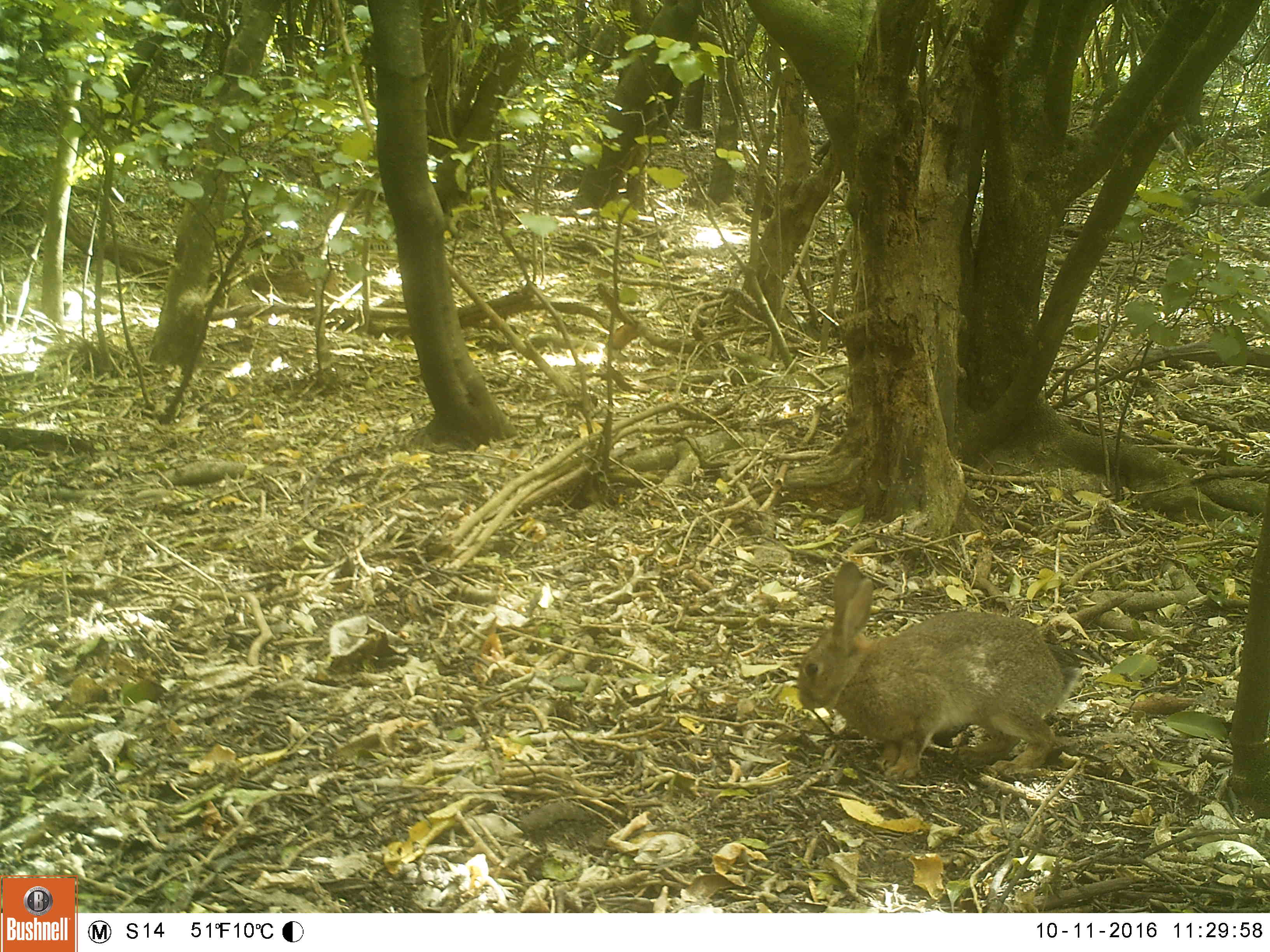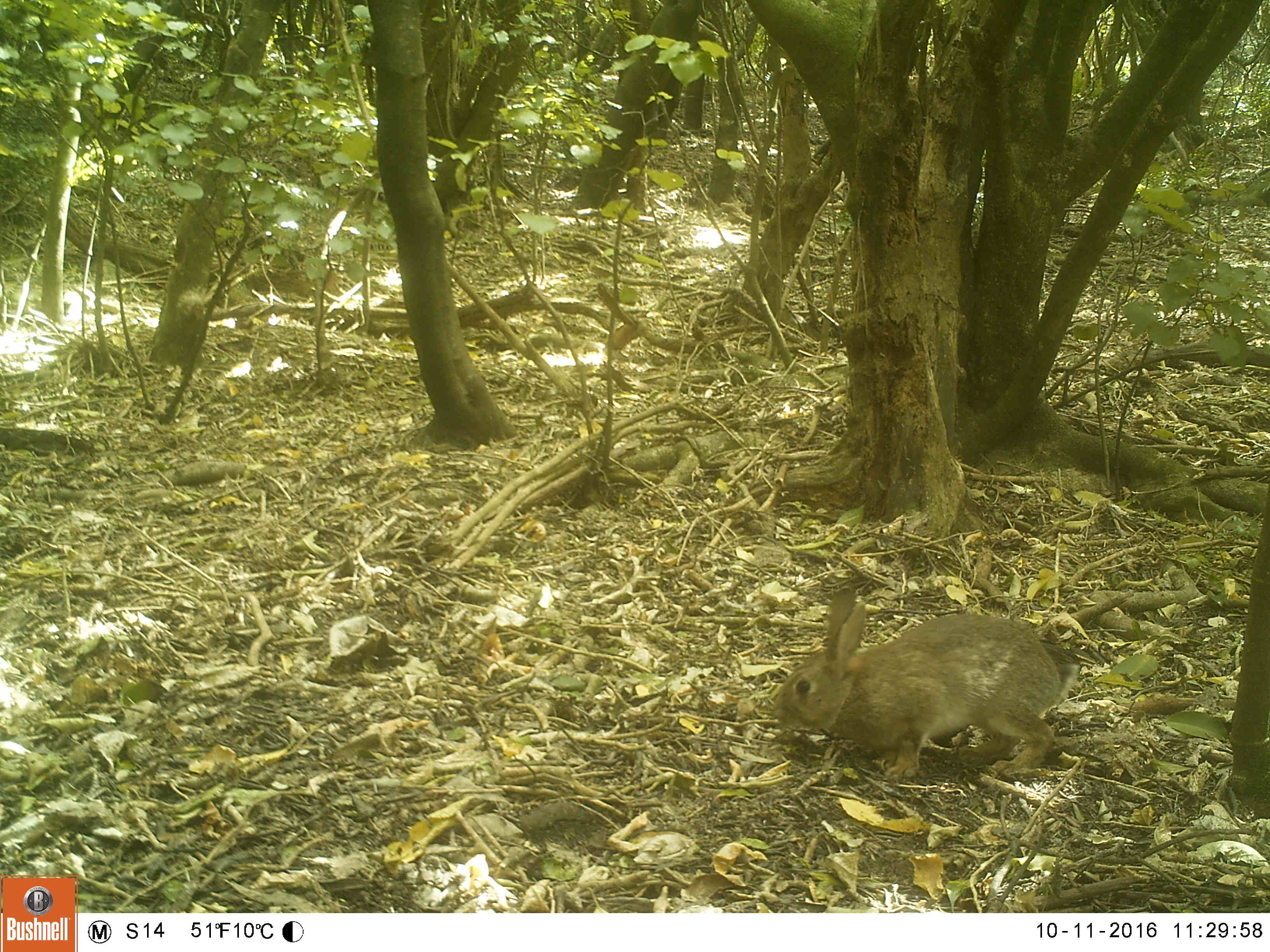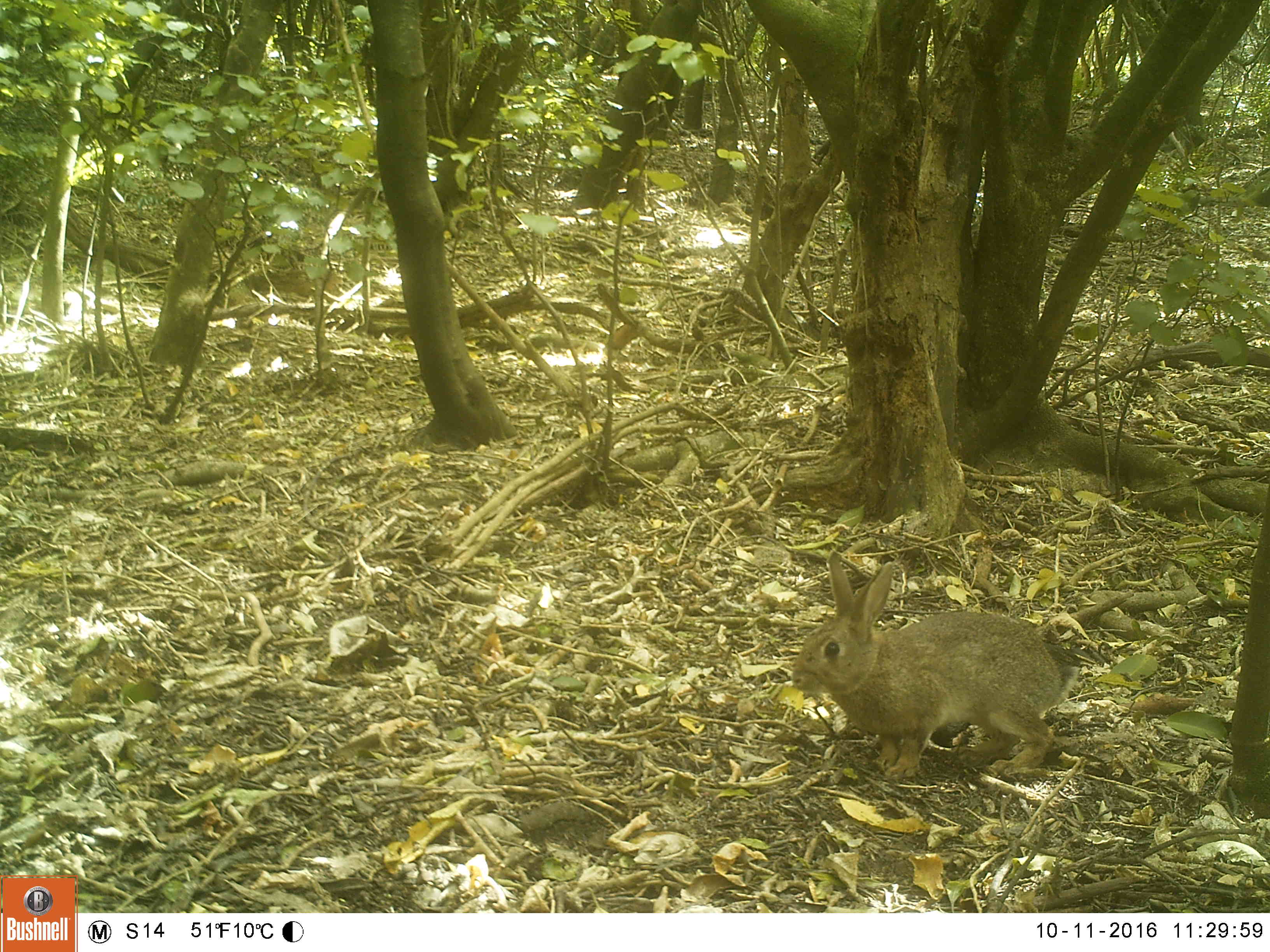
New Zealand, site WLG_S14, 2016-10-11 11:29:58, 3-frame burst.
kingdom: Animalia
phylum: Chordata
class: Mammalia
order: Lagomorpha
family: Leporidae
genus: Oryctolagus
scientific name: Oryctolagus cuniculus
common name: european rabbit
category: rabbit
Rabbit (european rabbit) (Oryctolagus cuniculus).